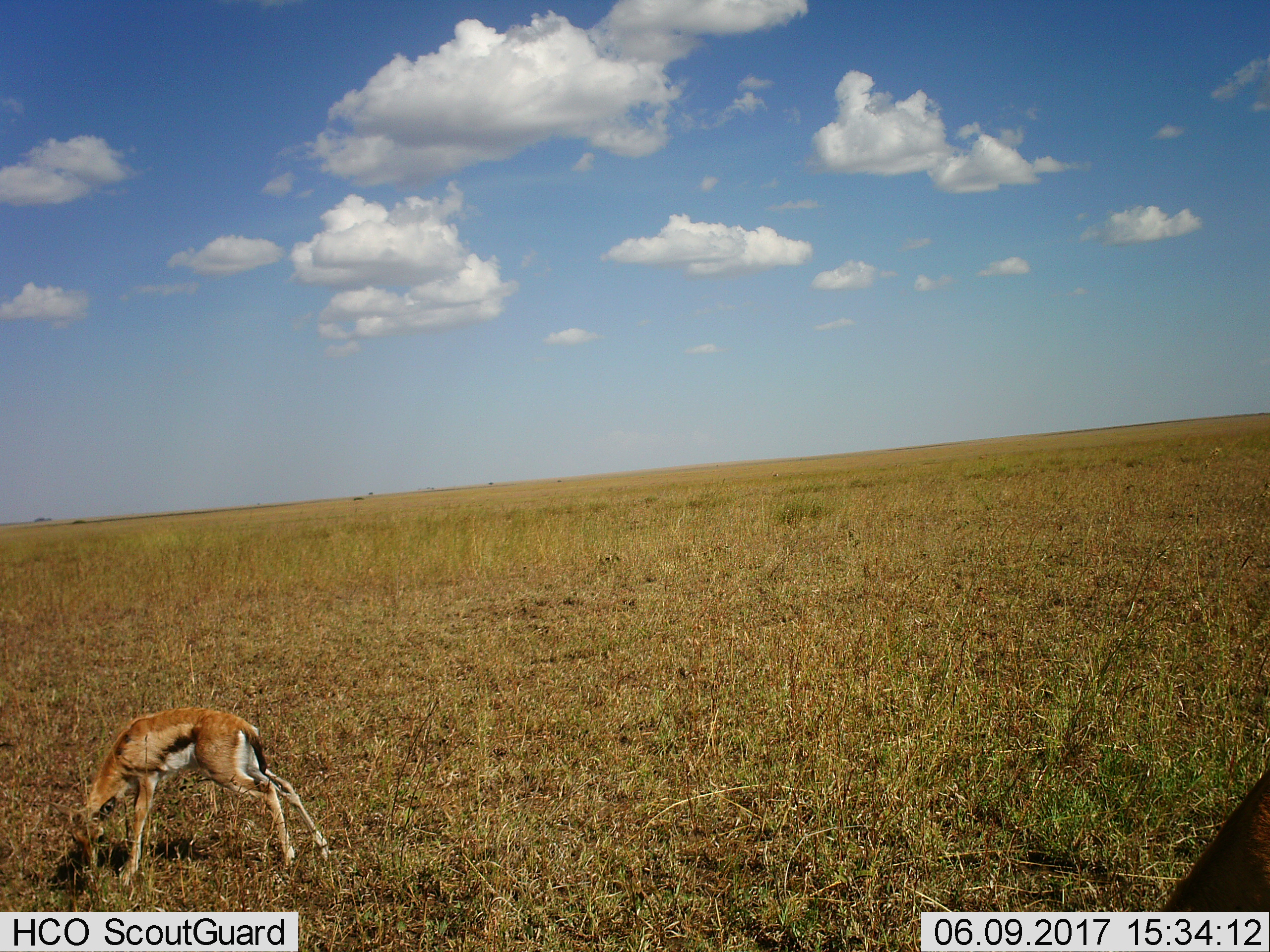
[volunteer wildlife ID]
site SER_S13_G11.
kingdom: Animalia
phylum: Chordata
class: Mammalia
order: Artiodactyla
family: Bovidae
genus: Eudorcas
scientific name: Eudorcas thomsonii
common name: thomson's gazelle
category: gazellethomsons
Gazellethomsons (thomson's gazelle) (Eudorcas thomsonii), count 1. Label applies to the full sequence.